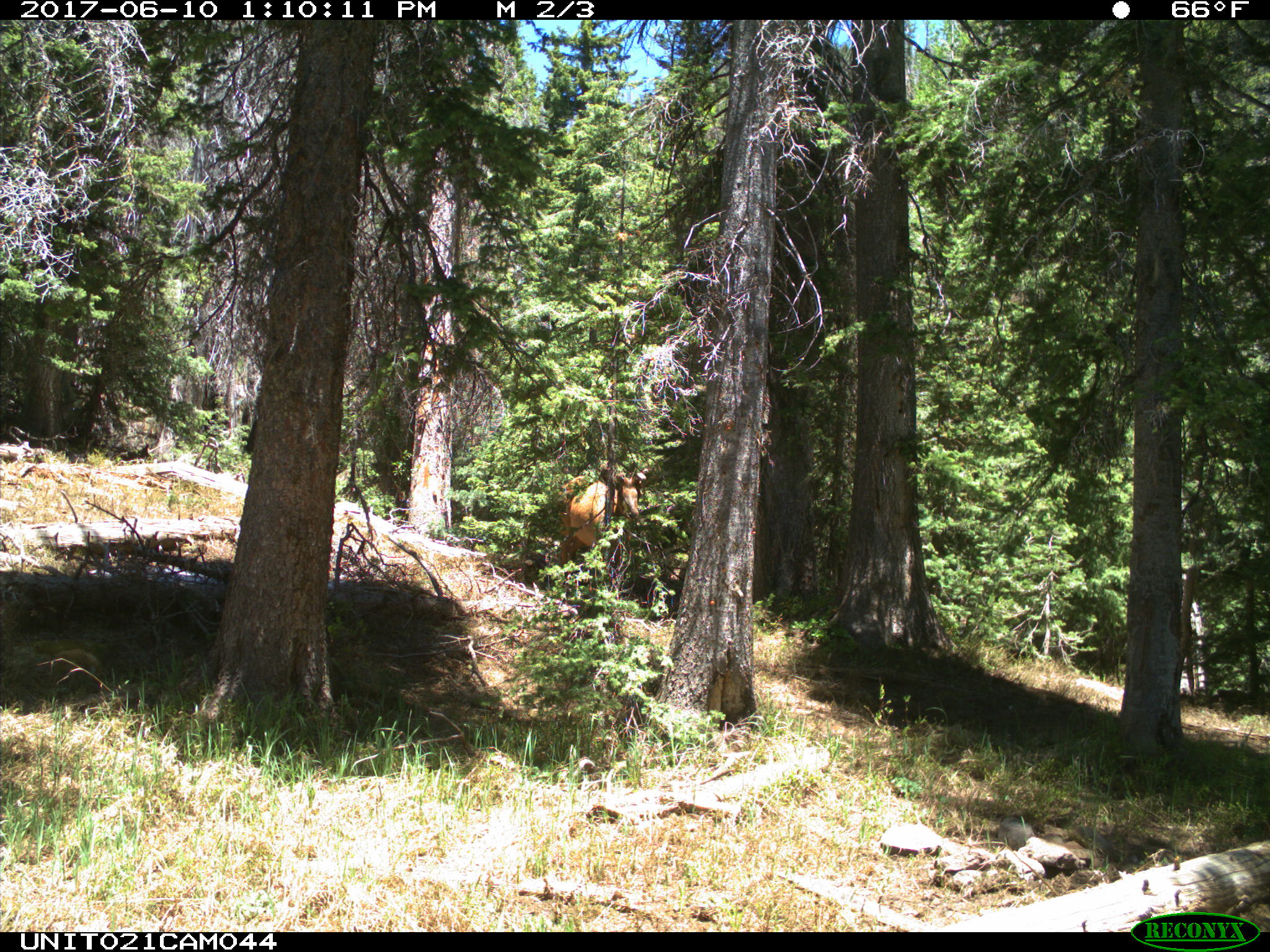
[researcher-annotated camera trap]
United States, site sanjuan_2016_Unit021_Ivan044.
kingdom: Animalia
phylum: Chordata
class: Mammalia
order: Artiodactyla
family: Cervidae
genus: Cervus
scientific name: Cervus elaphus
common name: red deer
Cervus elaphus (red deer).